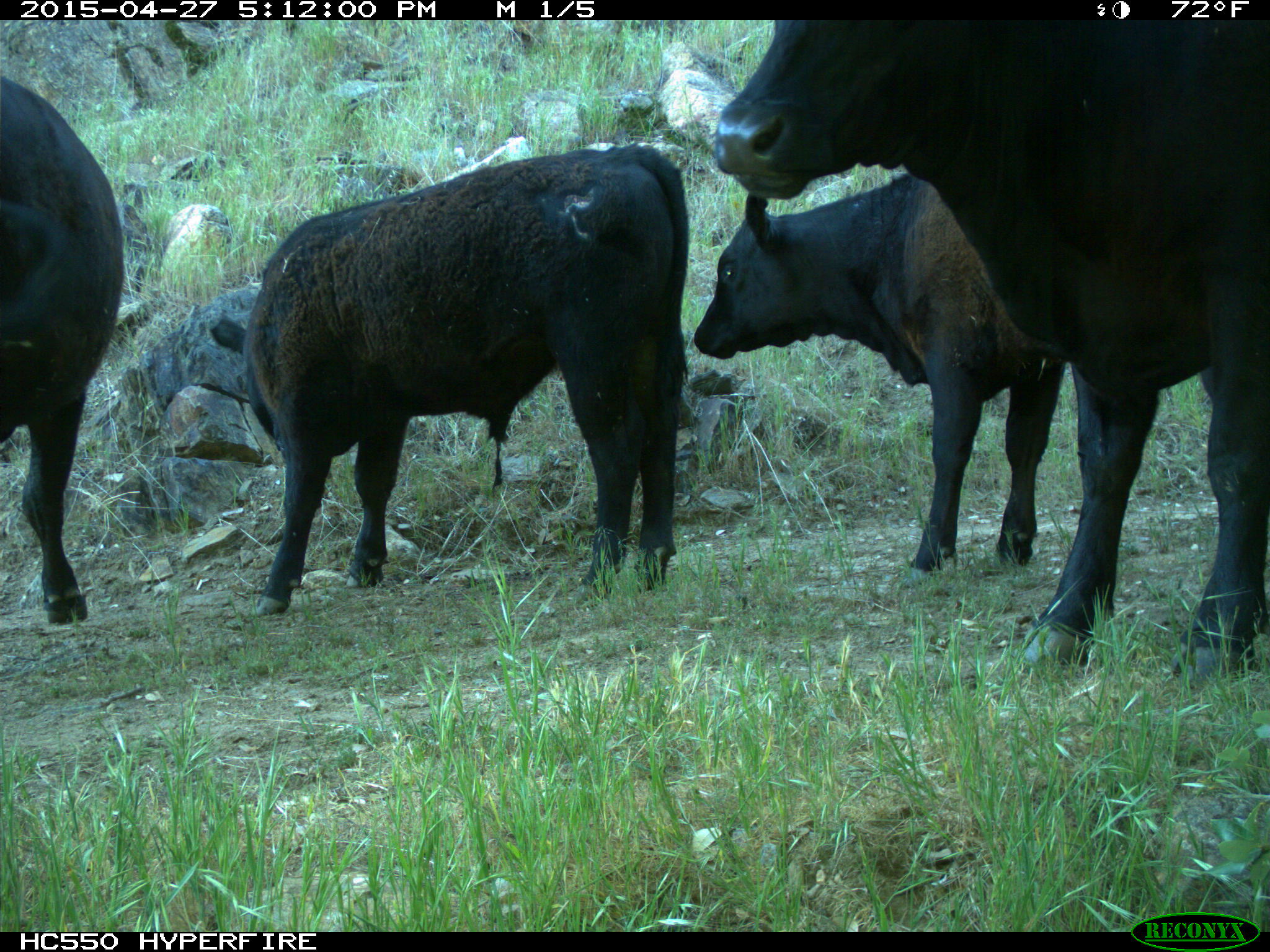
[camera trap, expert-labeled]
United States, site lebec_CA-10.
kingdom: Animalia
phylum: Chordata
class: Mammalia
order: Artiodactyla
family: Bovidae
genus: Bos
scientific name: Bos taurus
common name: domestic cow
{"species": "Bos taurus (domestic cow)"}